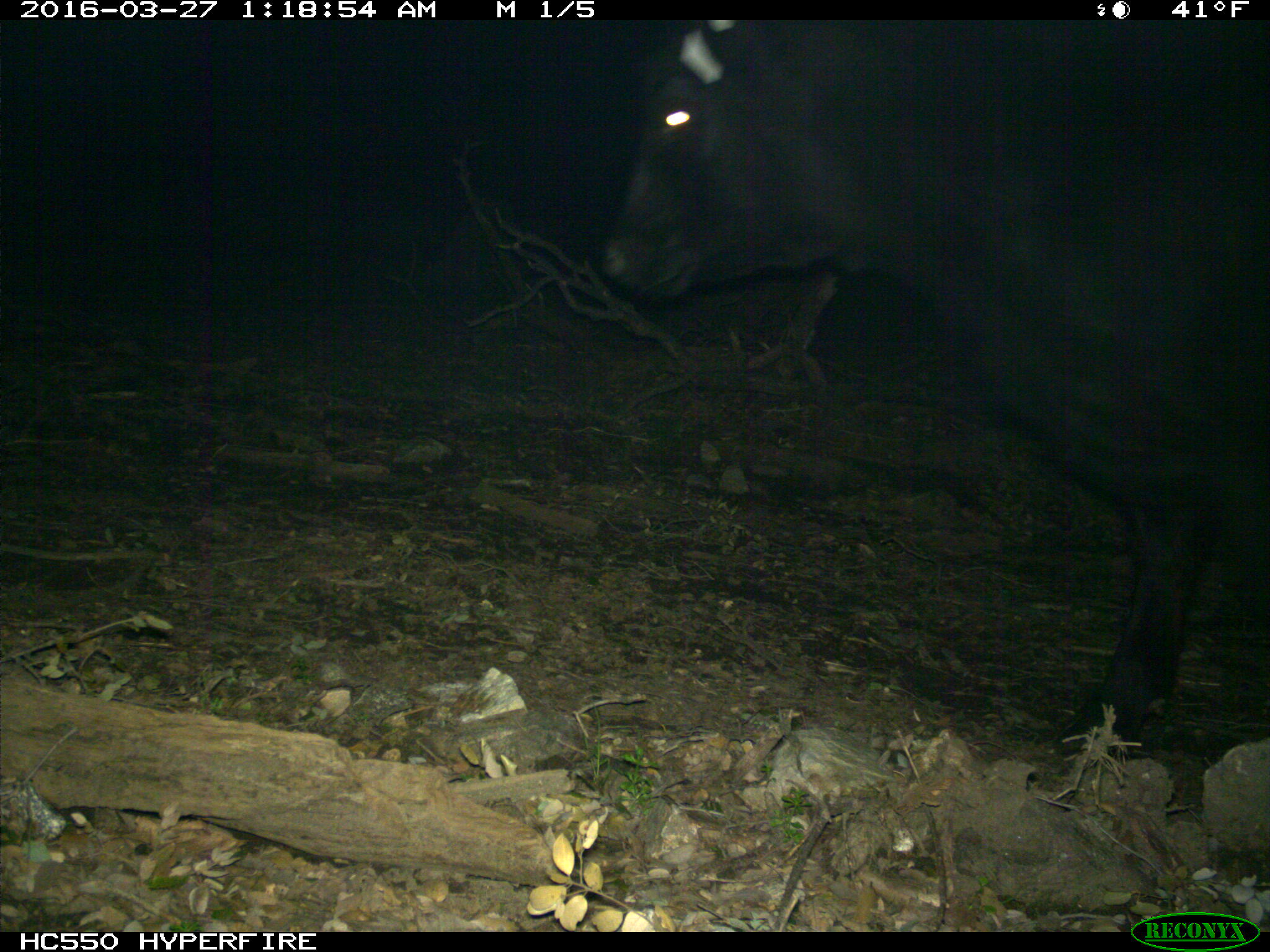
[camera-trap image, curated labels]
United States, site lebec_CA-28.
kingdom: Animalia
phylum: Chordata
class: Mammalia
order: Artiodactyla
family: Bovidae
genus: Bos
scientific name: Bos taurus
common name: domestic cow